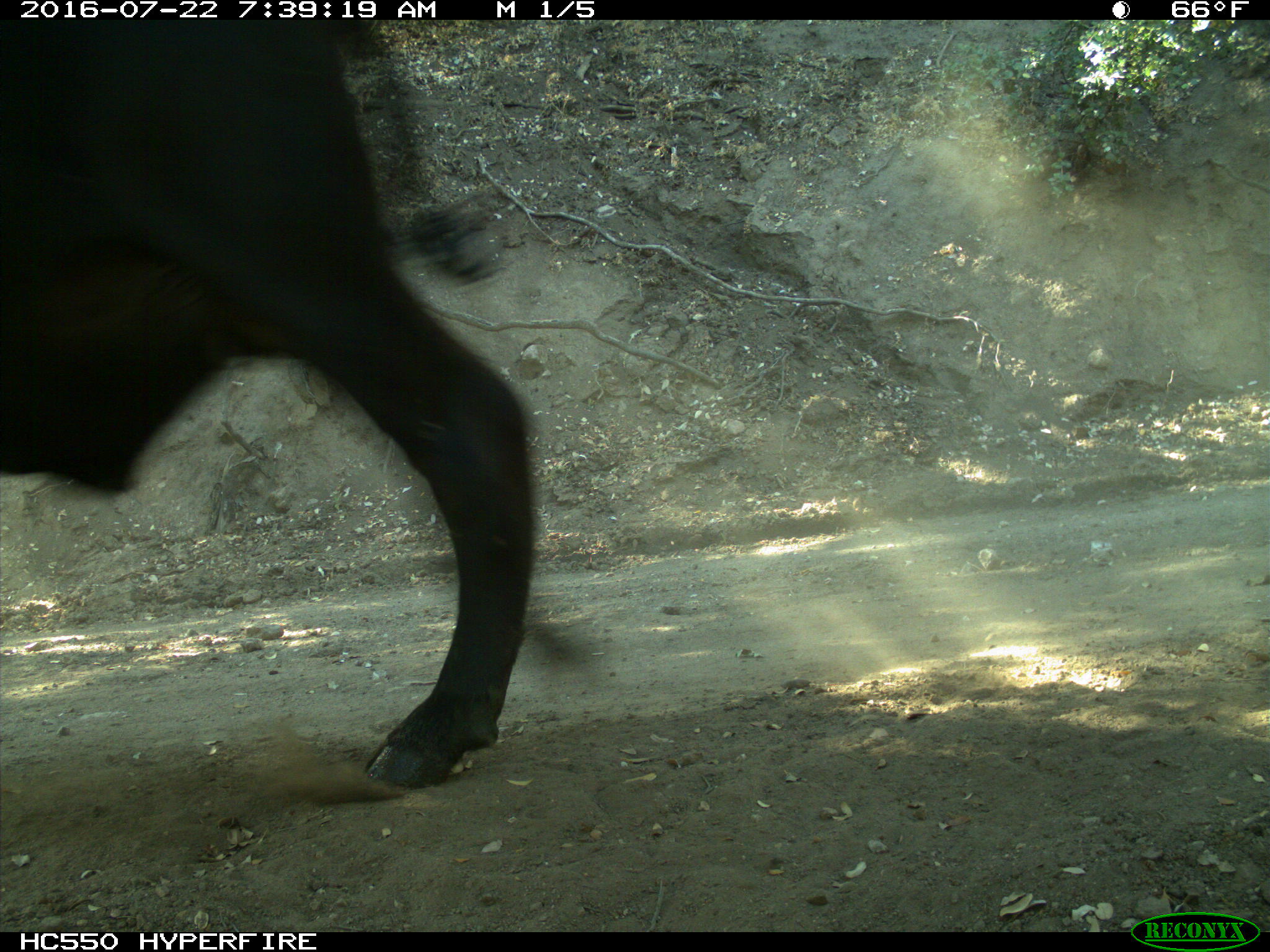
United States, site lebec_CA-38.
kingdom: Animalia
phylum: Chordata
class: Mammalia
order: Artiodactyla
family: Bovidae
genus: Bos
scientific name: Bos taurus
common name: domestic cow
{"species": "Bos taurus (domestic cow)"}